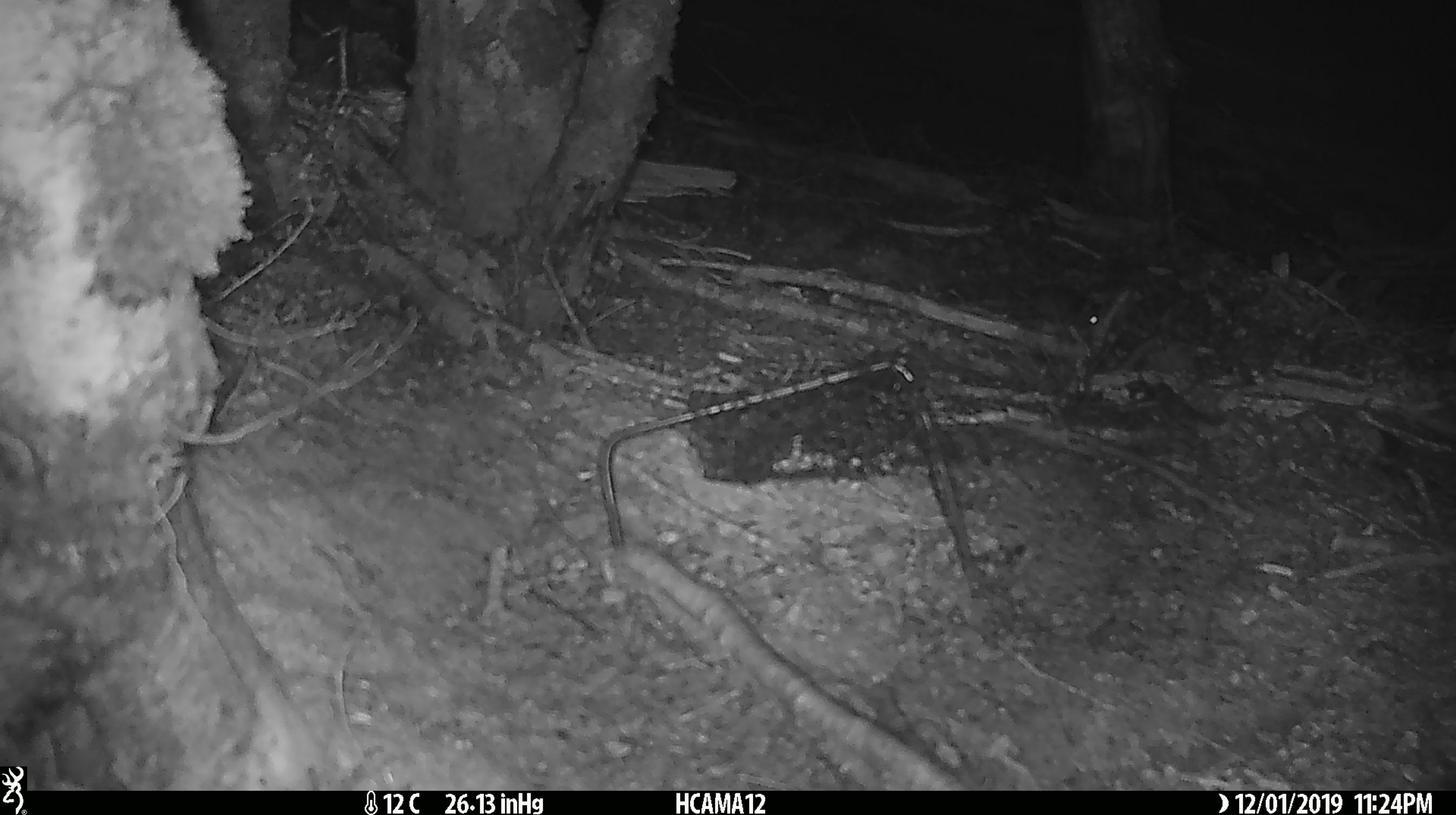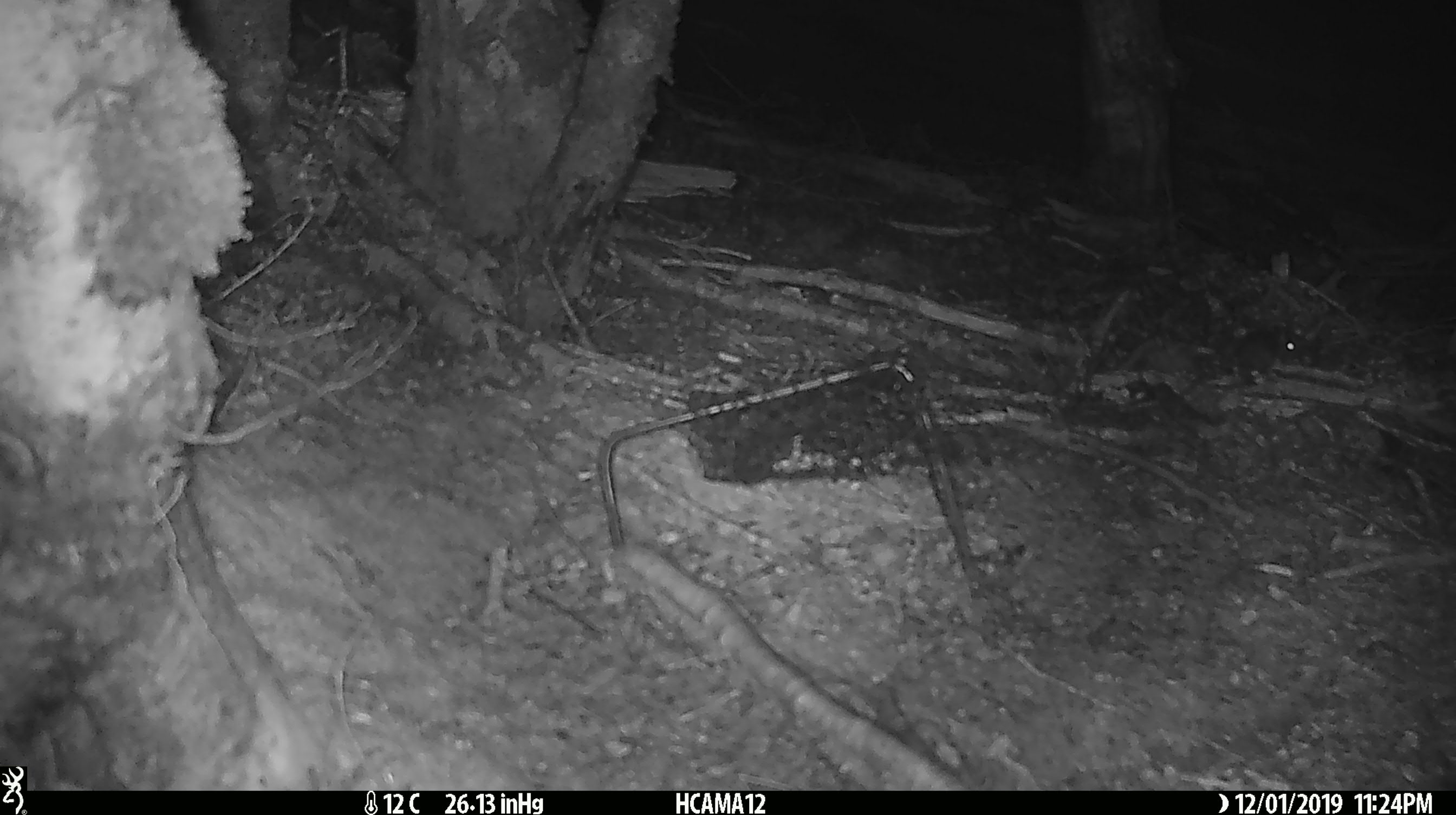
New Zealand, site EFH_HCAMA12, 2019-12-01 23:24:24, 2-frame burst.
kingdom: Animalia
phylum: Chordata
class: Mammalia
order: Rodentia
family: Muridae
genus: Mus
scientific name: Mus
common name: mouse